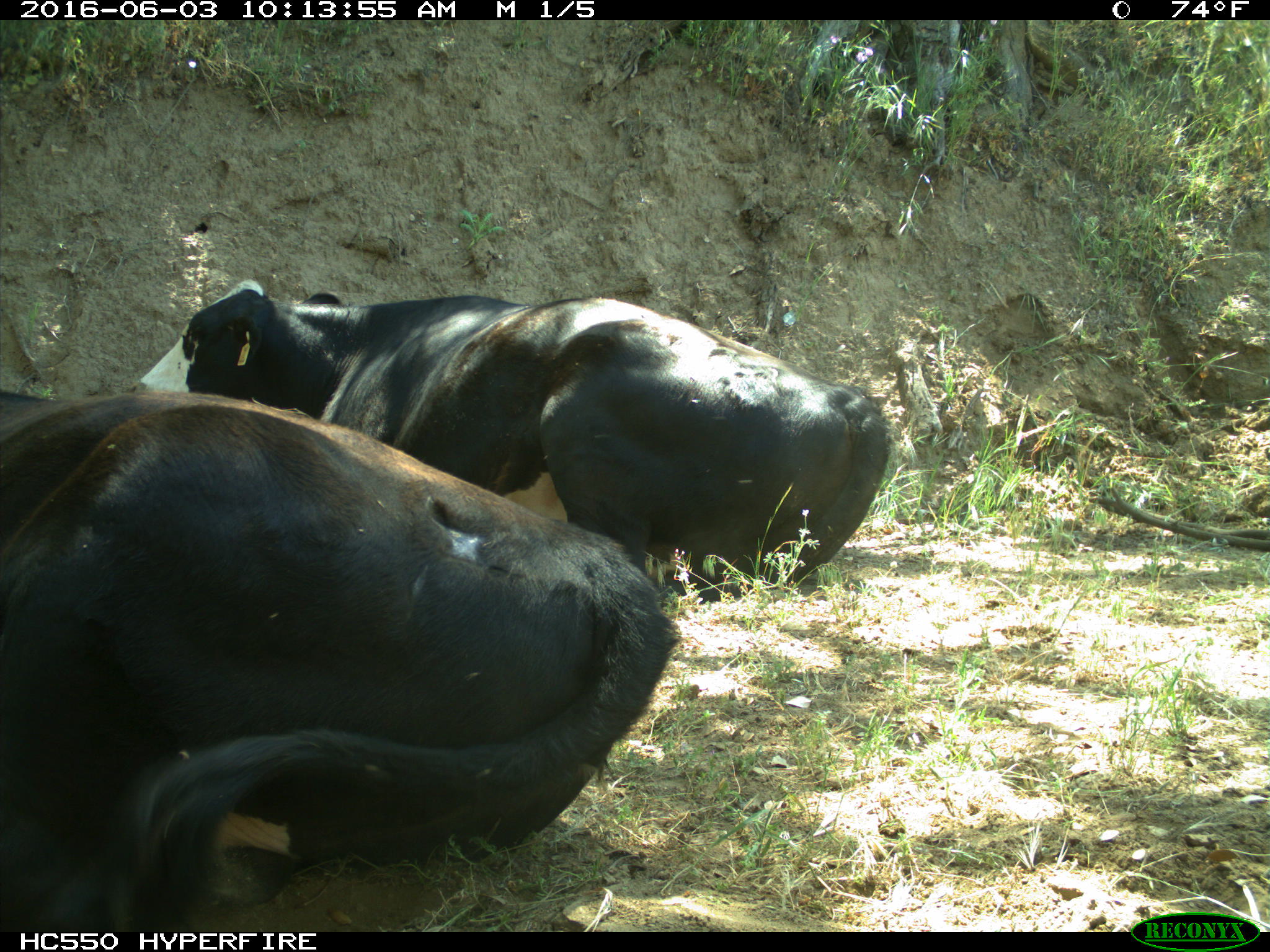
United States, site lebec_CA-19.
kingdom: Animalia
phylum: Chordata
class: Mammalia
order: Artiodactyla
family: Bovidae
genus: Bos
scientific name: Bos taurus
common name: domestic cow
Bos taurus (domestic cow).